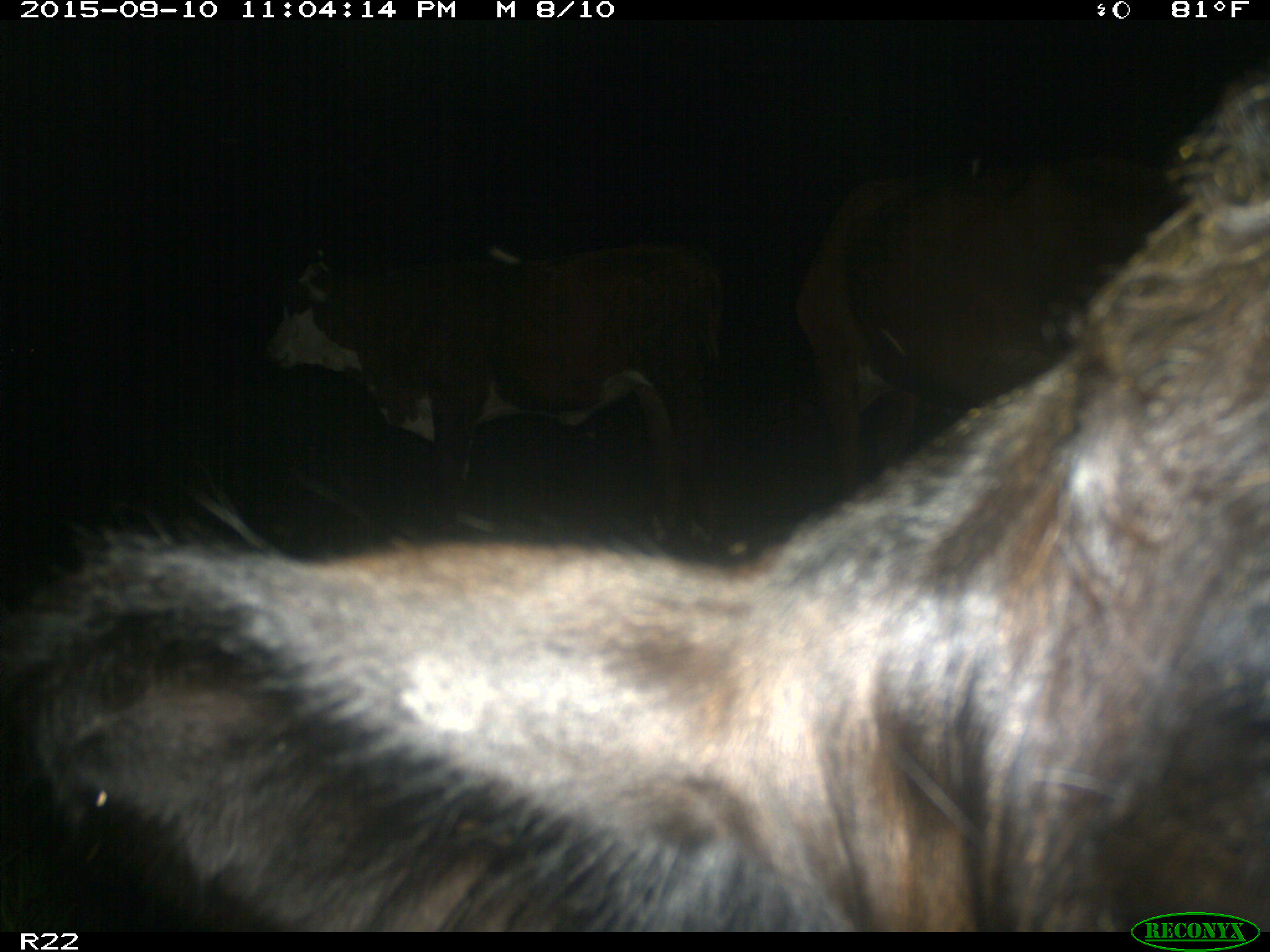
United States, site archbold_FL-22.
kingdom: Animalia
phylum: Chordata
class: Mammalia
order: Artiodactyla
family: Bovidae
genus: Bos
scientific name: Bos taurus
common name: domestic cow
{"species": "Bos taurus (domestic cow)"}